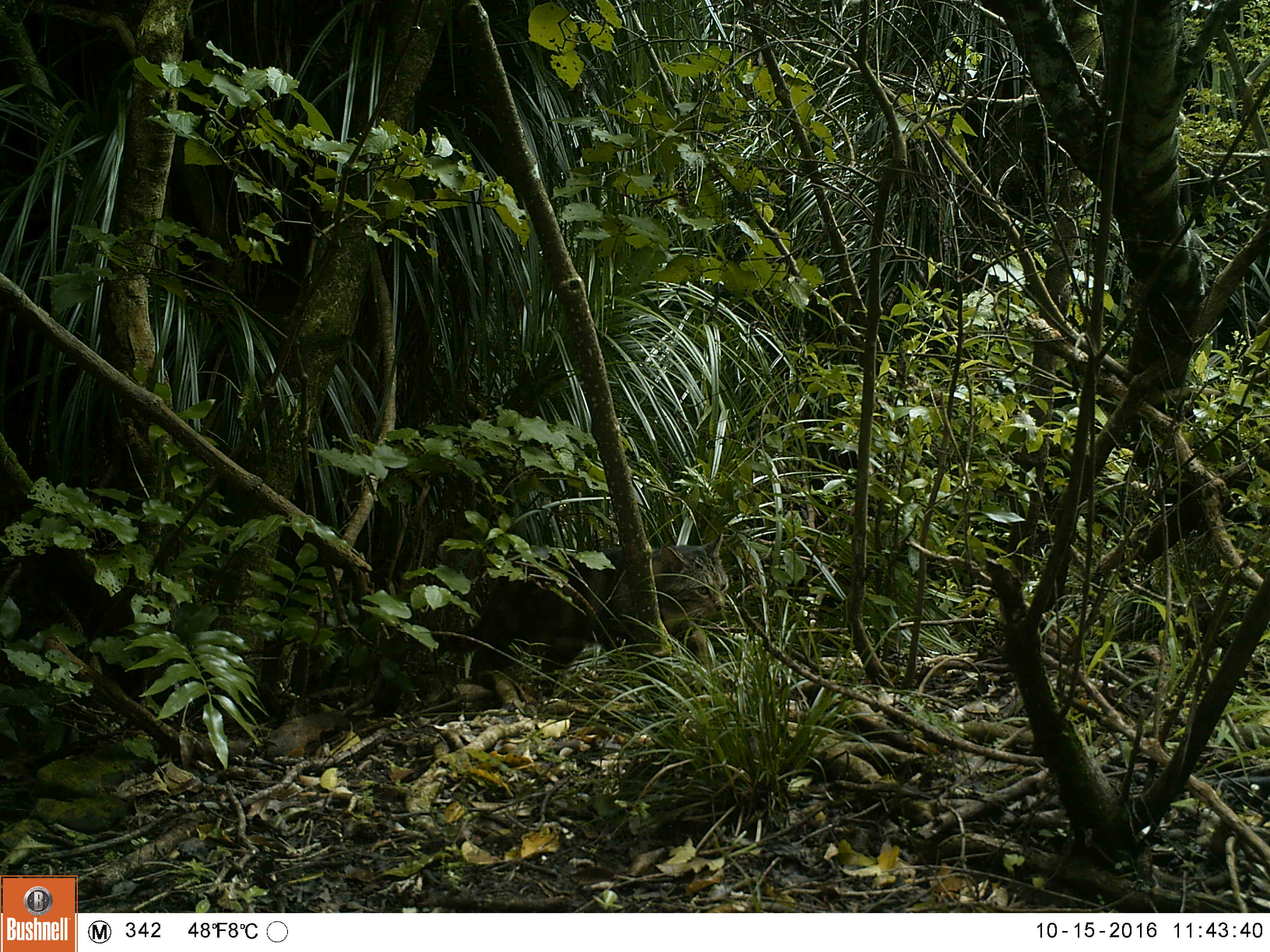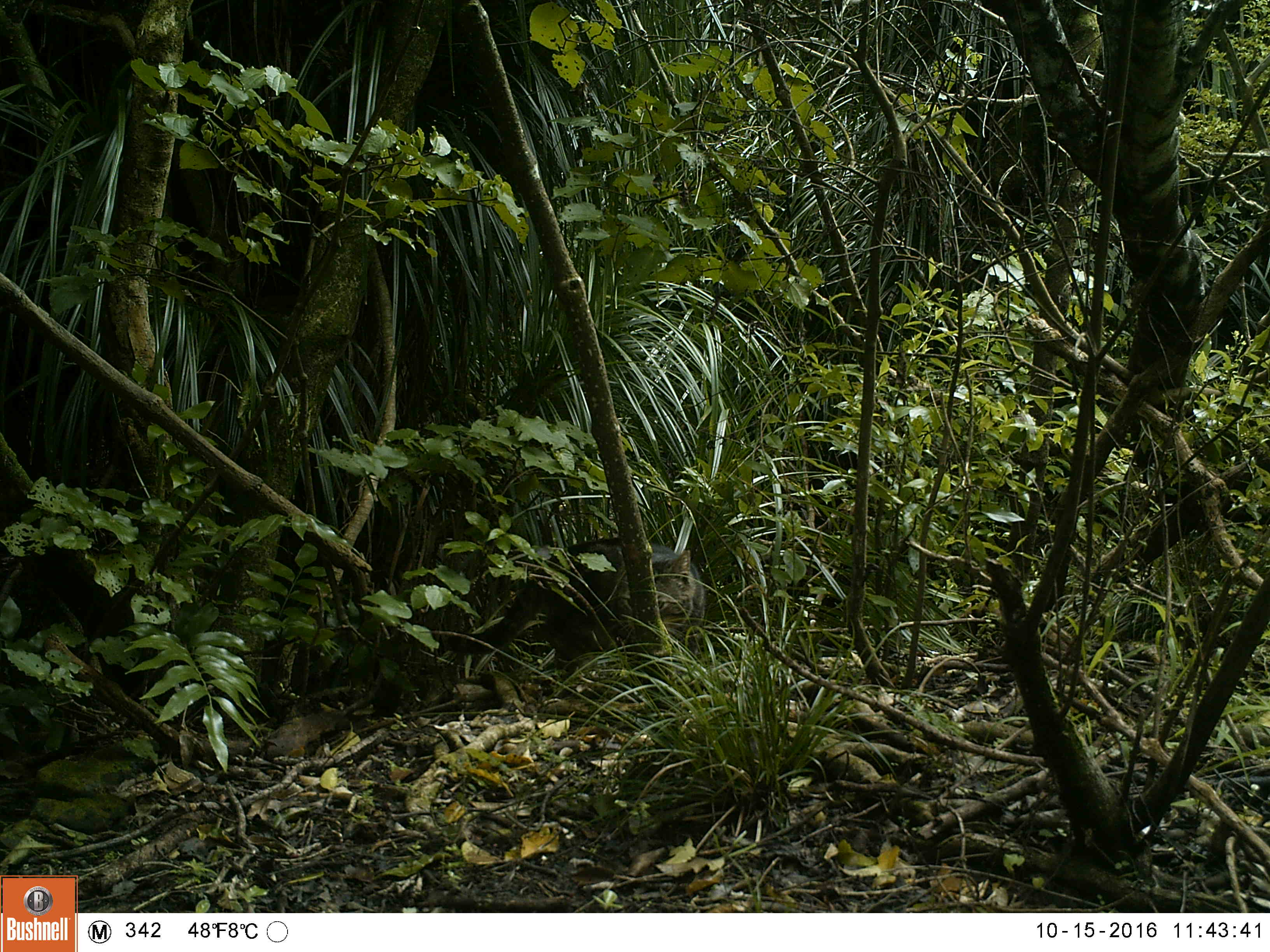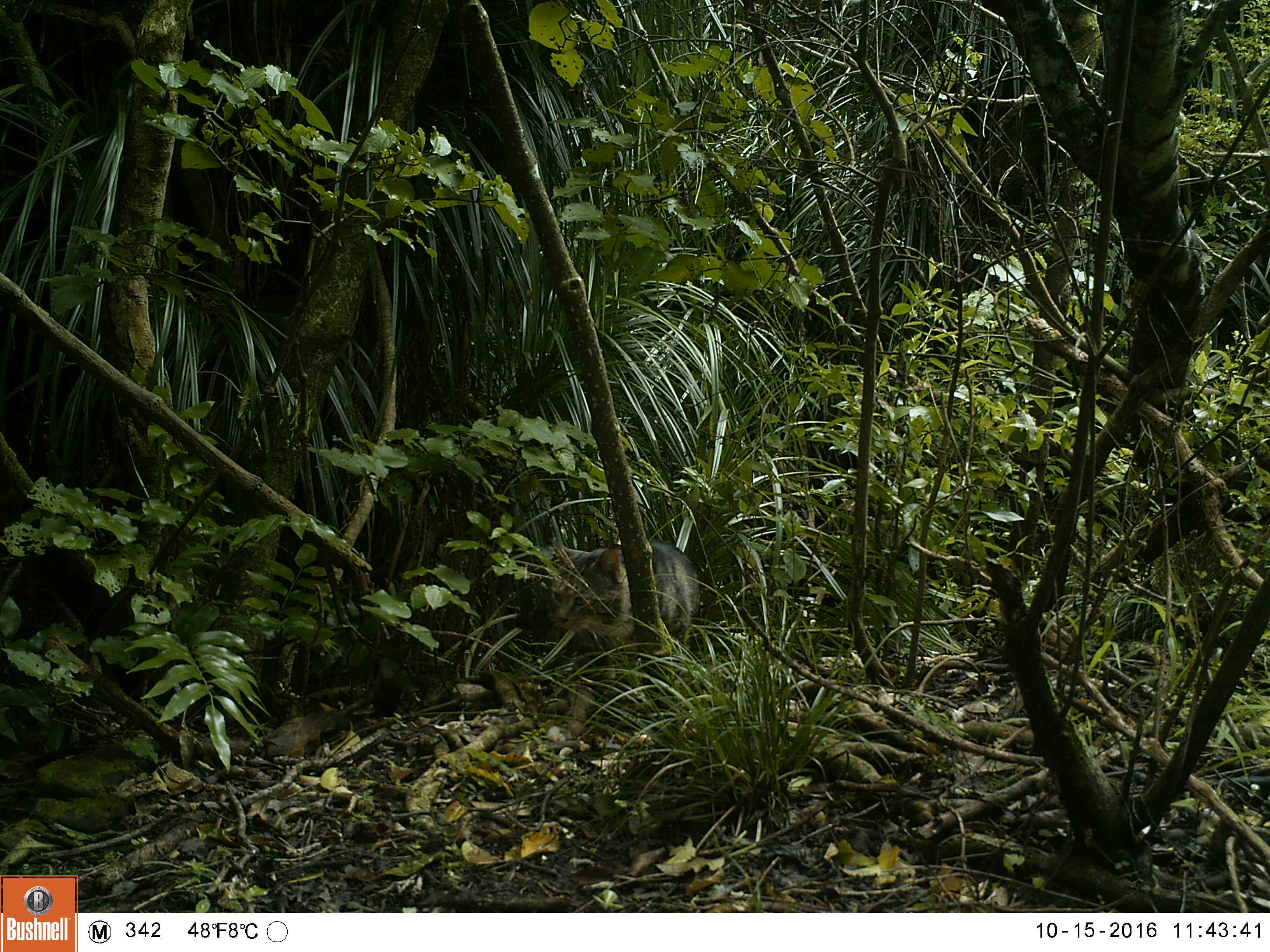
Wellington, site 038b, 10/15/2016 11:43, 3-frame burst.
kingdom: Animalia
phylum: Chordata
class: Mammalia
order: Carnivora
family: Felidae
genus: Felis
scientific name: Felis catus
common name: cat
Cat (Felis catus).